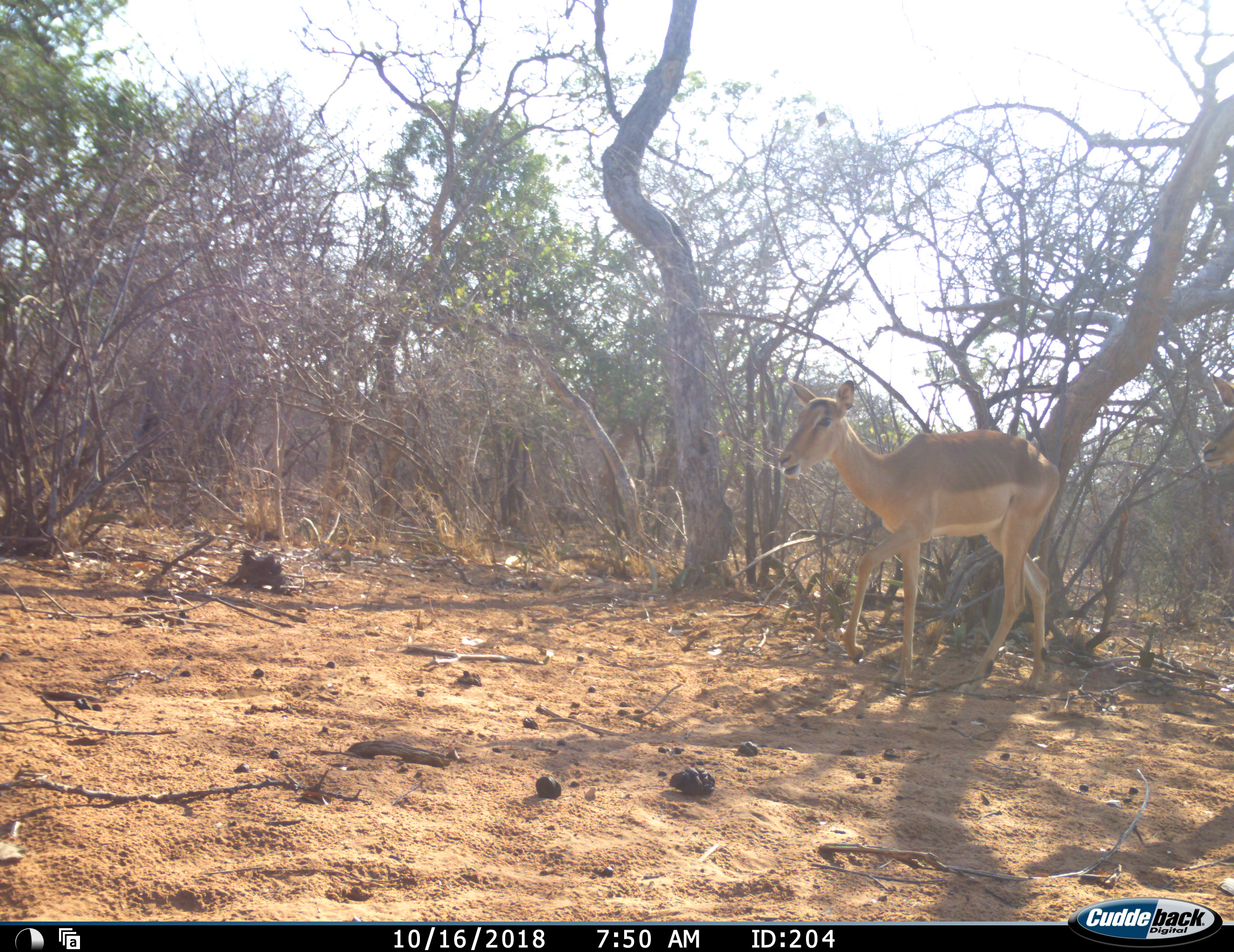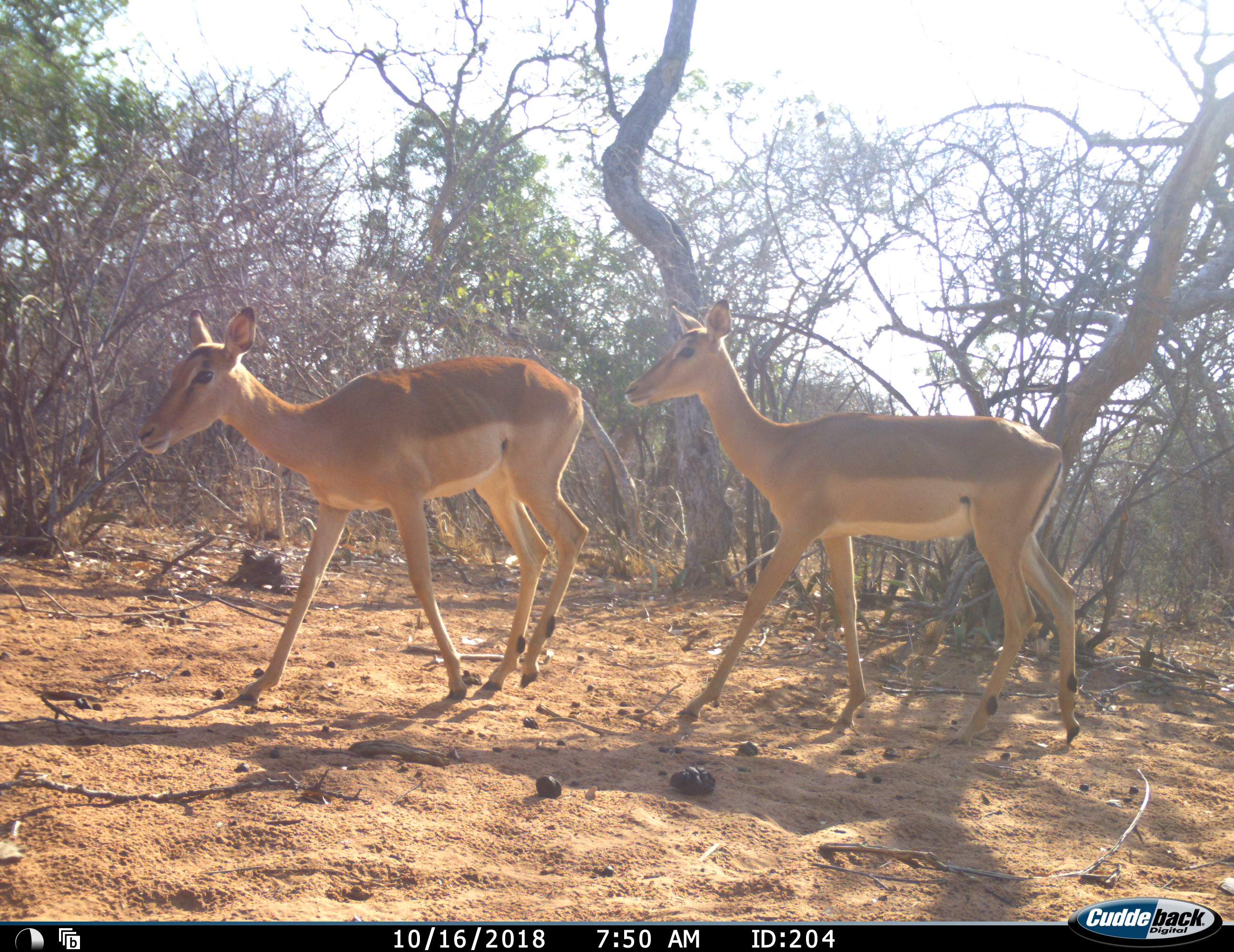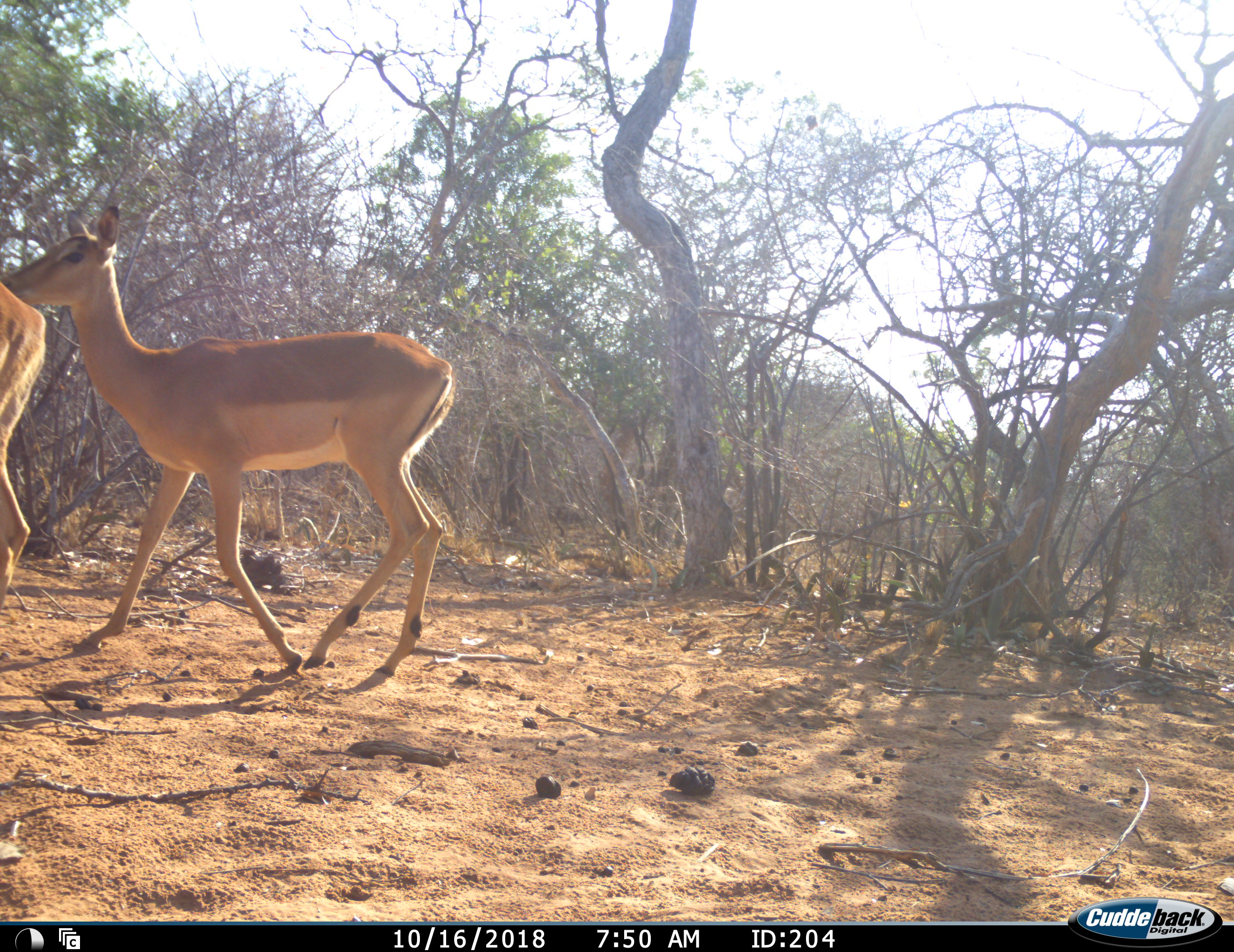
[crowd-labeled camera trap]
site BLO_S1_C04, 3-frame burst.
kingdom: Animalia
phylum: Chordata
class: Mammalia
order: Artiodactyla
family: Bovidae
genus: Aepyceros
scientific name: Aepyceros melampus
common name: impala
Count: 2.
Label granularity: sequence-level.